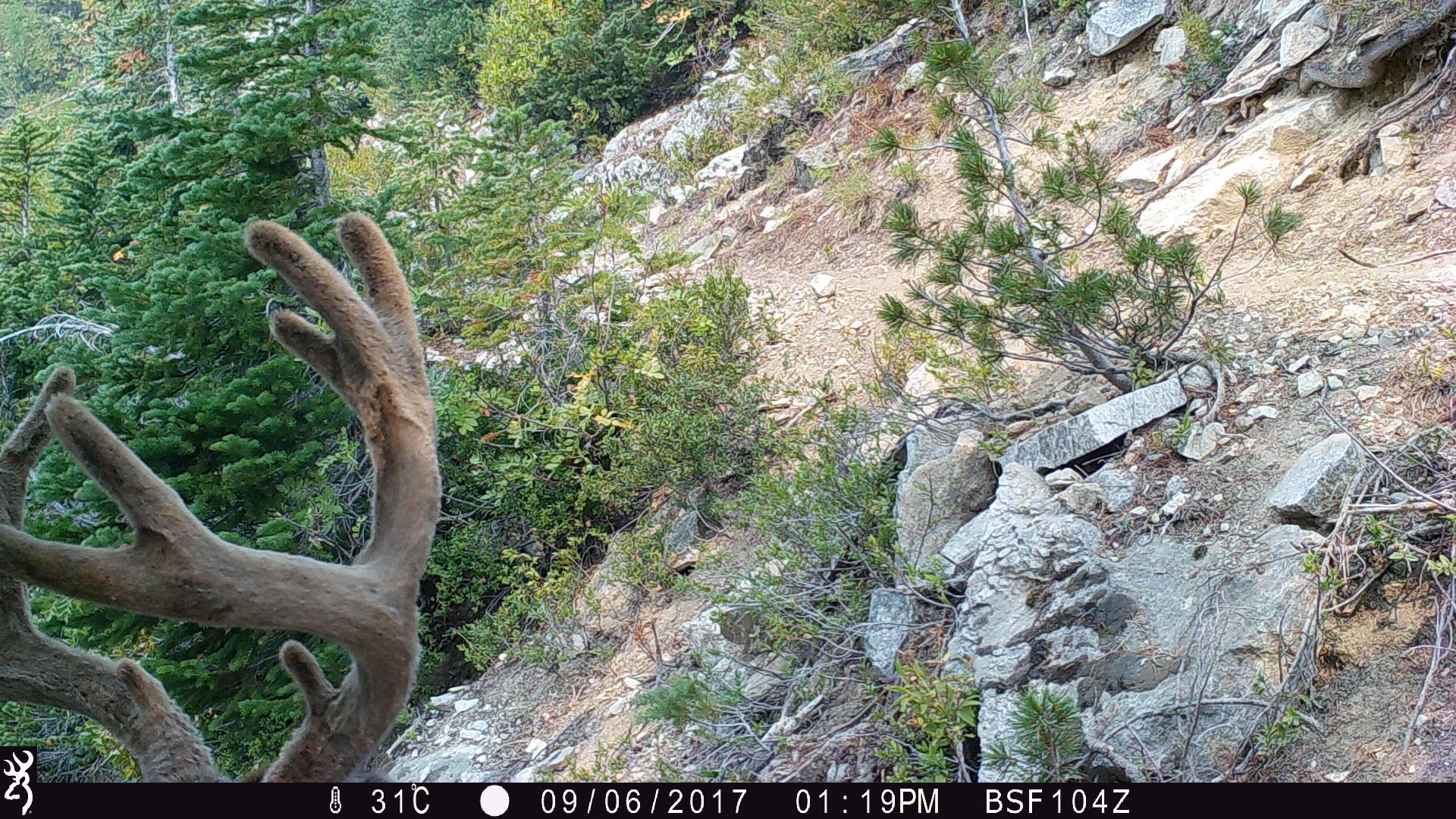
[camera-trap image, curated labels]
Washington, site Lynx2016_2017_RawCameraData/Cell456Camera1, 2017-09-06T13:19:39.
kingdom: Animalia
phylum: Chordata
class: Mammalia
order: Artiodactyla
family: Cervidae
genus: Odocoileus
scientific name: Odocoileus hemionus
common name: mule deer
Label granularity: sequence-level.